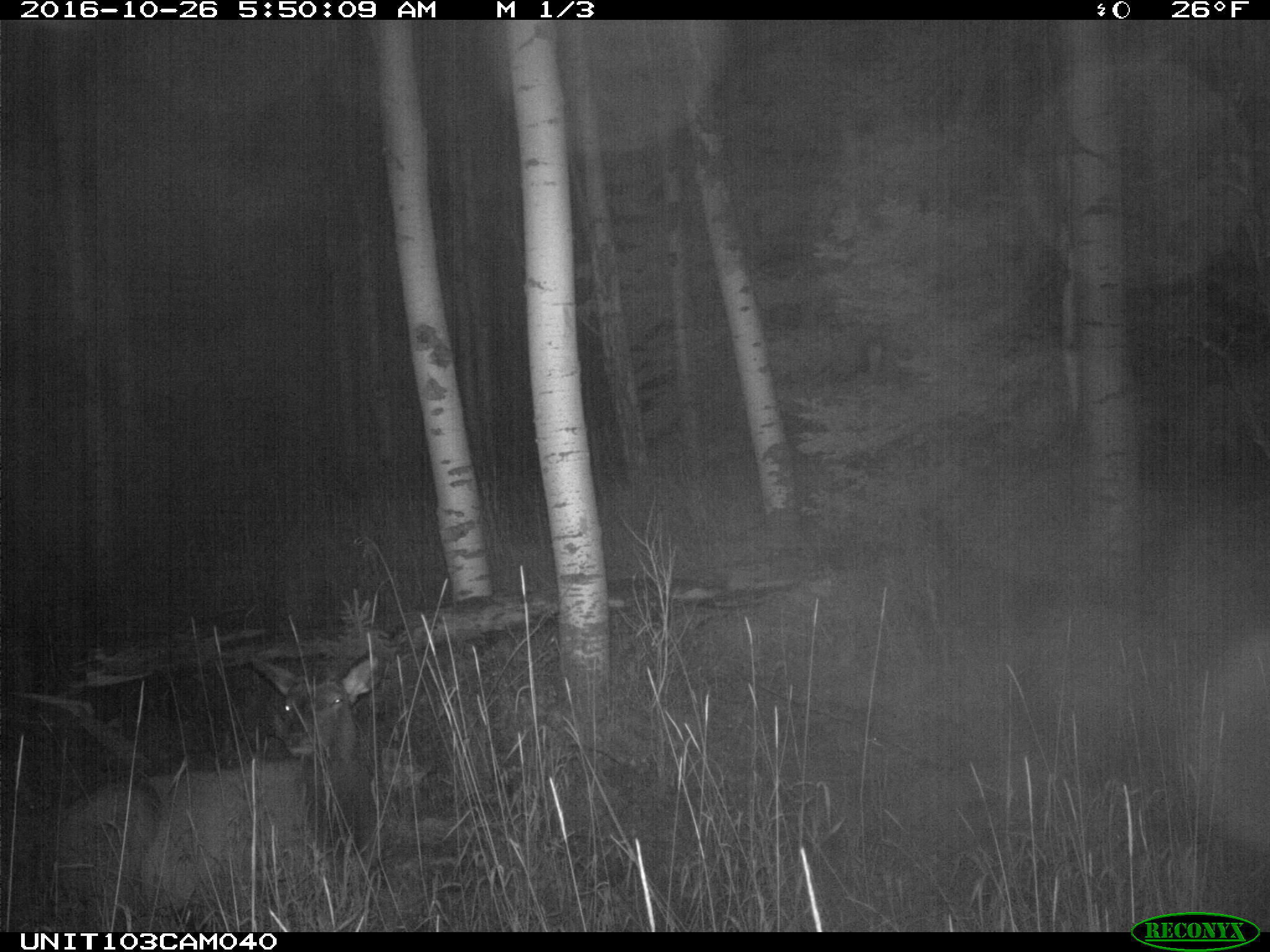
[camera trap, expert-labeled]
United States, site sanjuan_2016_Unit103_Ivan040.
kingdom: Animalia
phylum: Chordata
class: Mammalia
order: Artiodactyla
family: Cervidae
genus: Cervus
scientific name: Cervus elaphus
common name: red deer